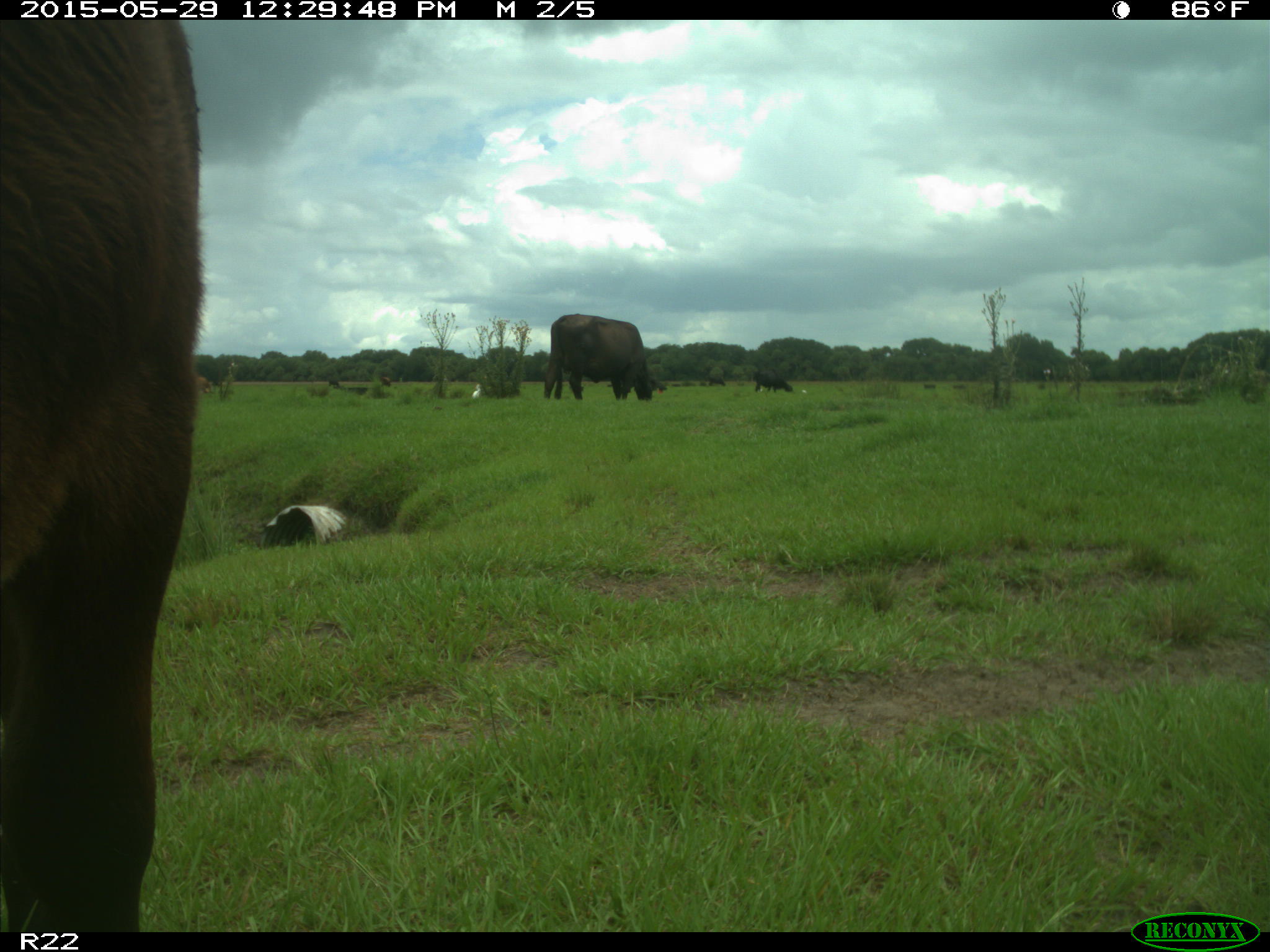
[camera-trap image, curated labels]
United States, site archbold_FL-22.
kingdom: Animalia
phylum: Chordata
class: Mammalia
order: Artiodactyla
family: Bovidae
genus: Bos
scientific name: Bos taurus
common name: domestic cow